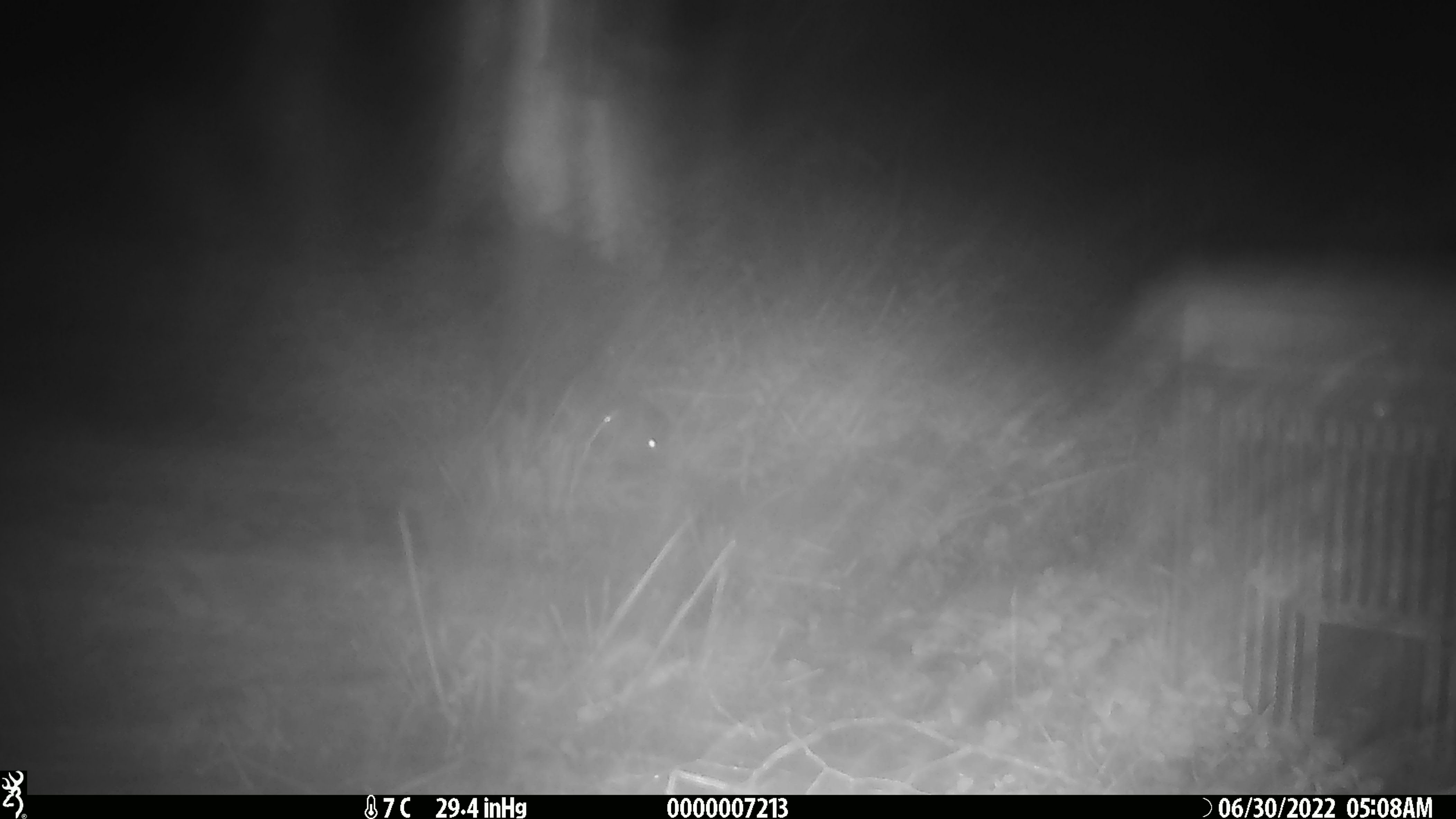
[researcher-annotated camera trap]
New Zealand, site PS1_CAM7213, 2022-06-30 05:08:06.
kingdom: Animalia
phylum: Chordata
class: Mammalia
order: Rodentia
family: Muridae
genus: Mus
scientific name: Mus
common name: mouse